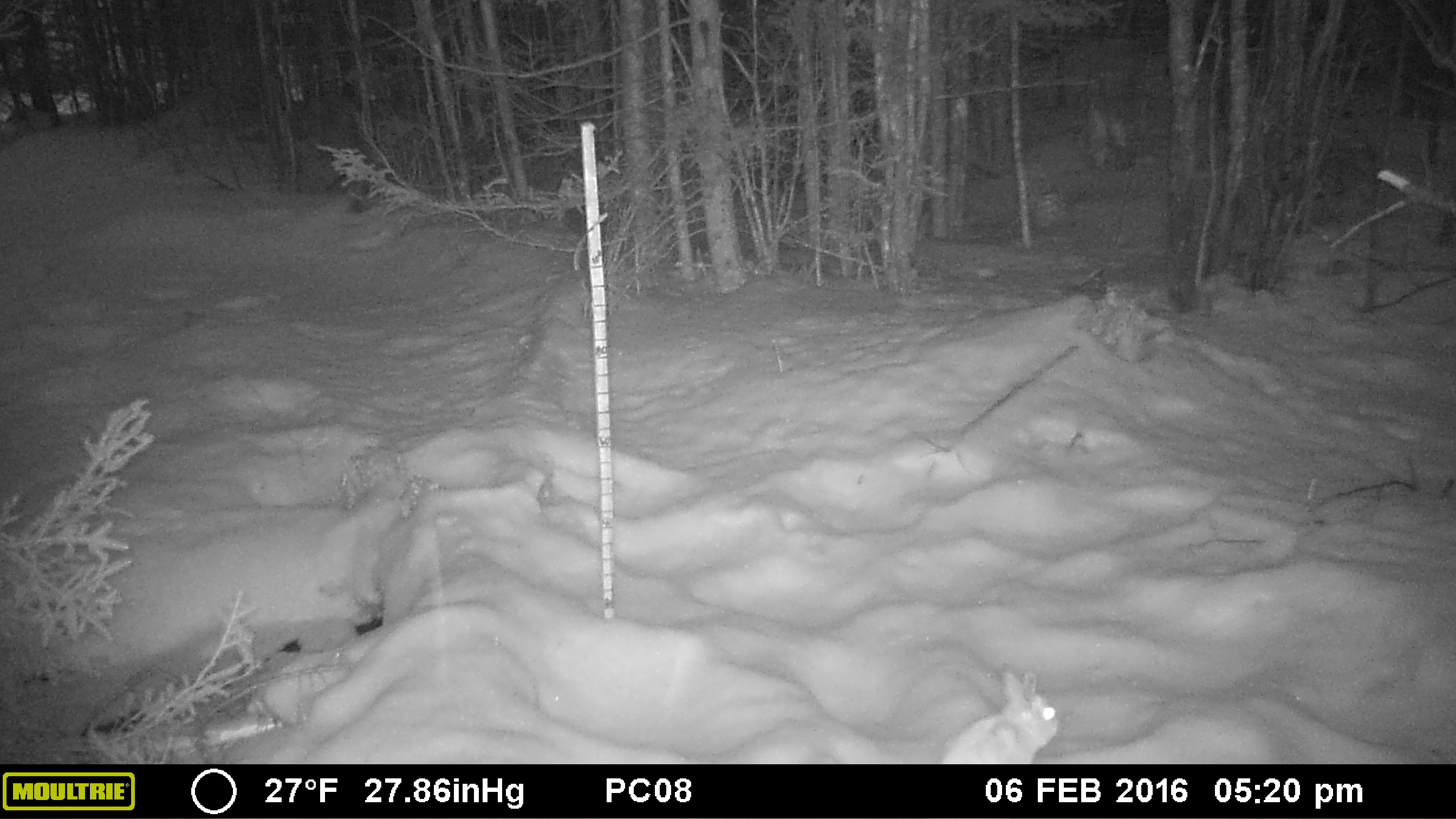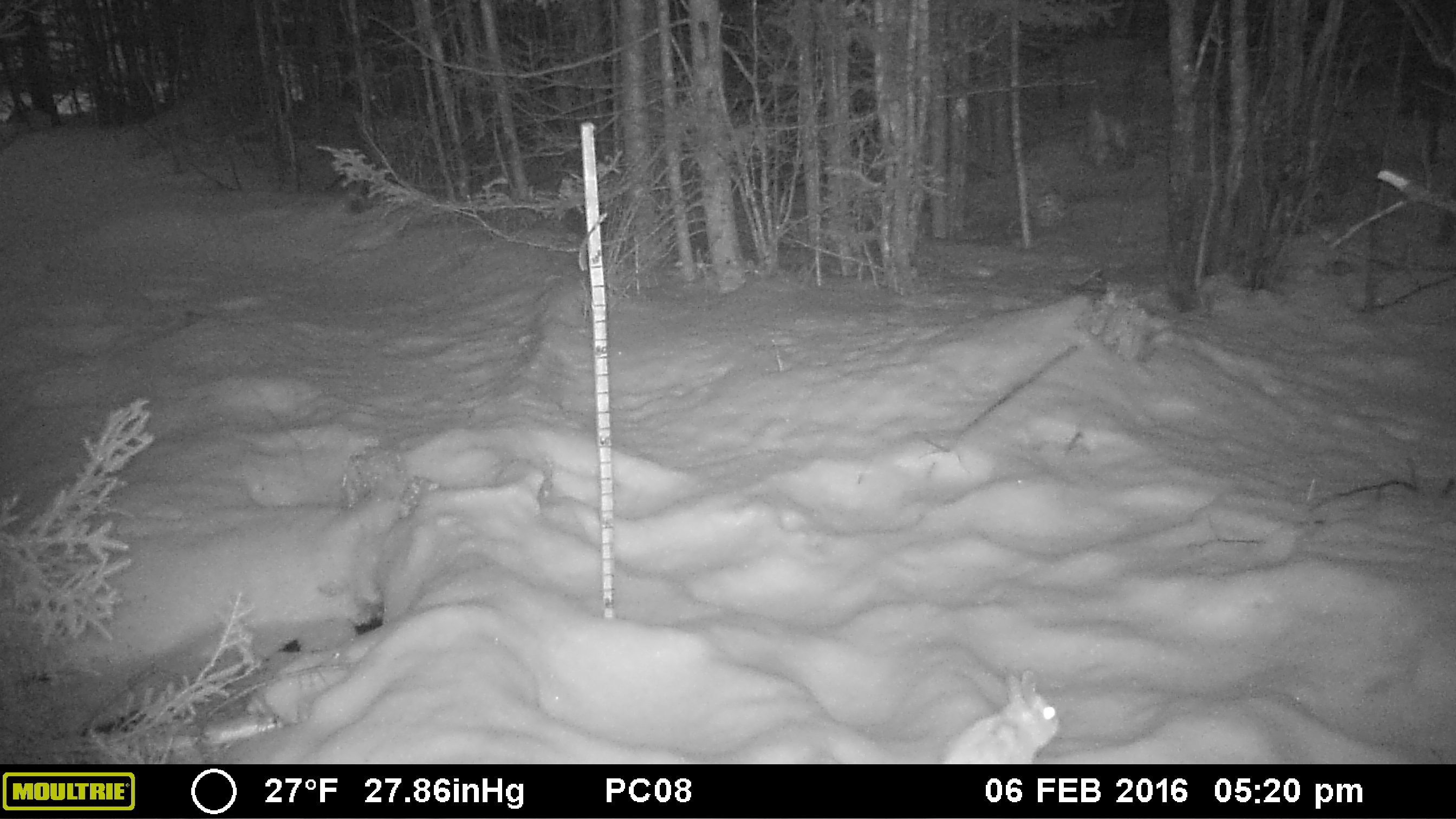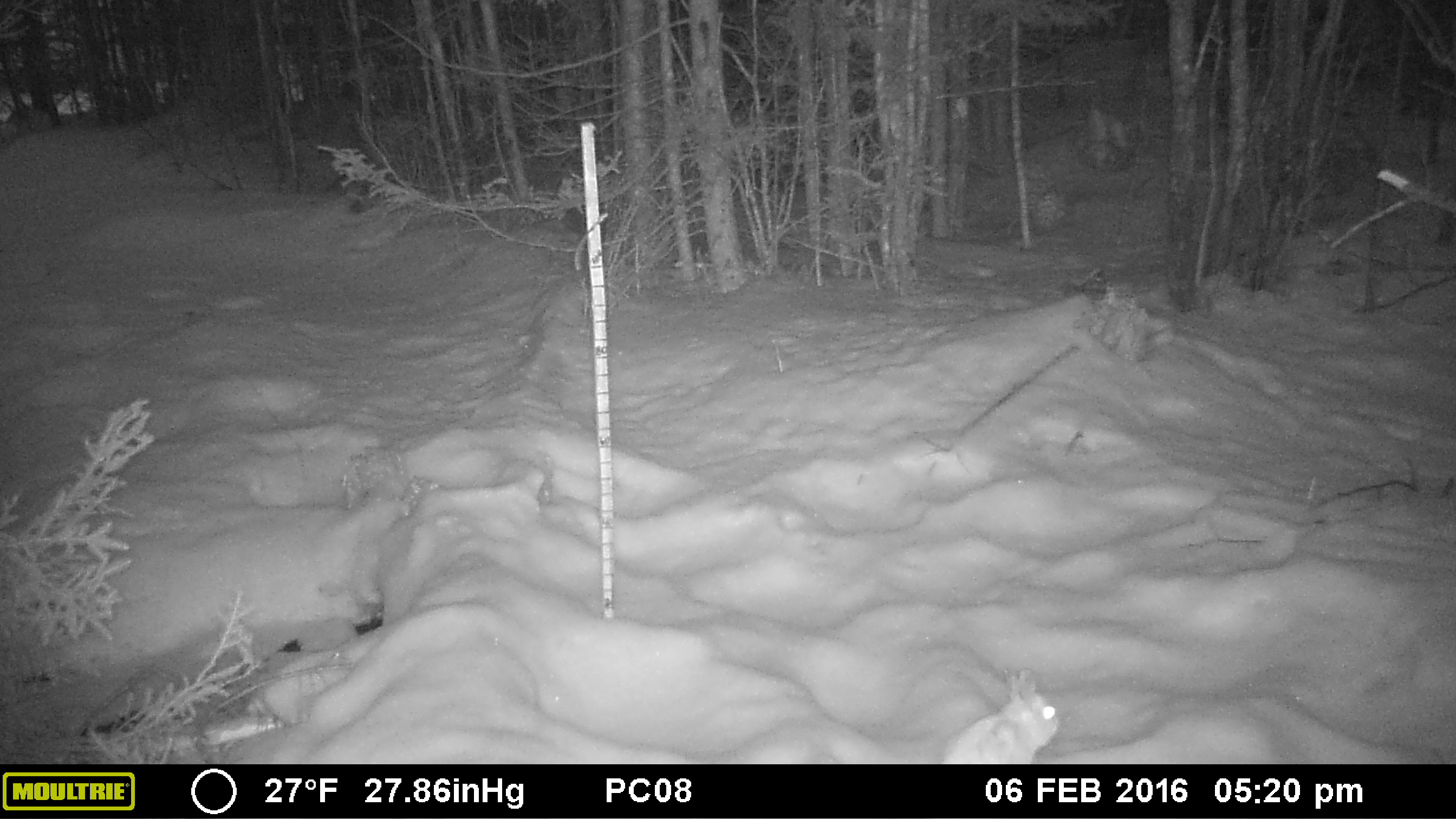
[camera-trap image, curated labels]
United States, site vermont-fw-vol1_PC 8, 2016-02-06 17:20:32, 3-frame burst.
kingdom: Animalia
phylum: Chordata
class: Mammalia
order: Lagomorpha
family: Leporidae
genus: Lepus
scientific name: Lepus americanus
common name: snowshoe hare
Snowshoe hare (Lepus americanus).